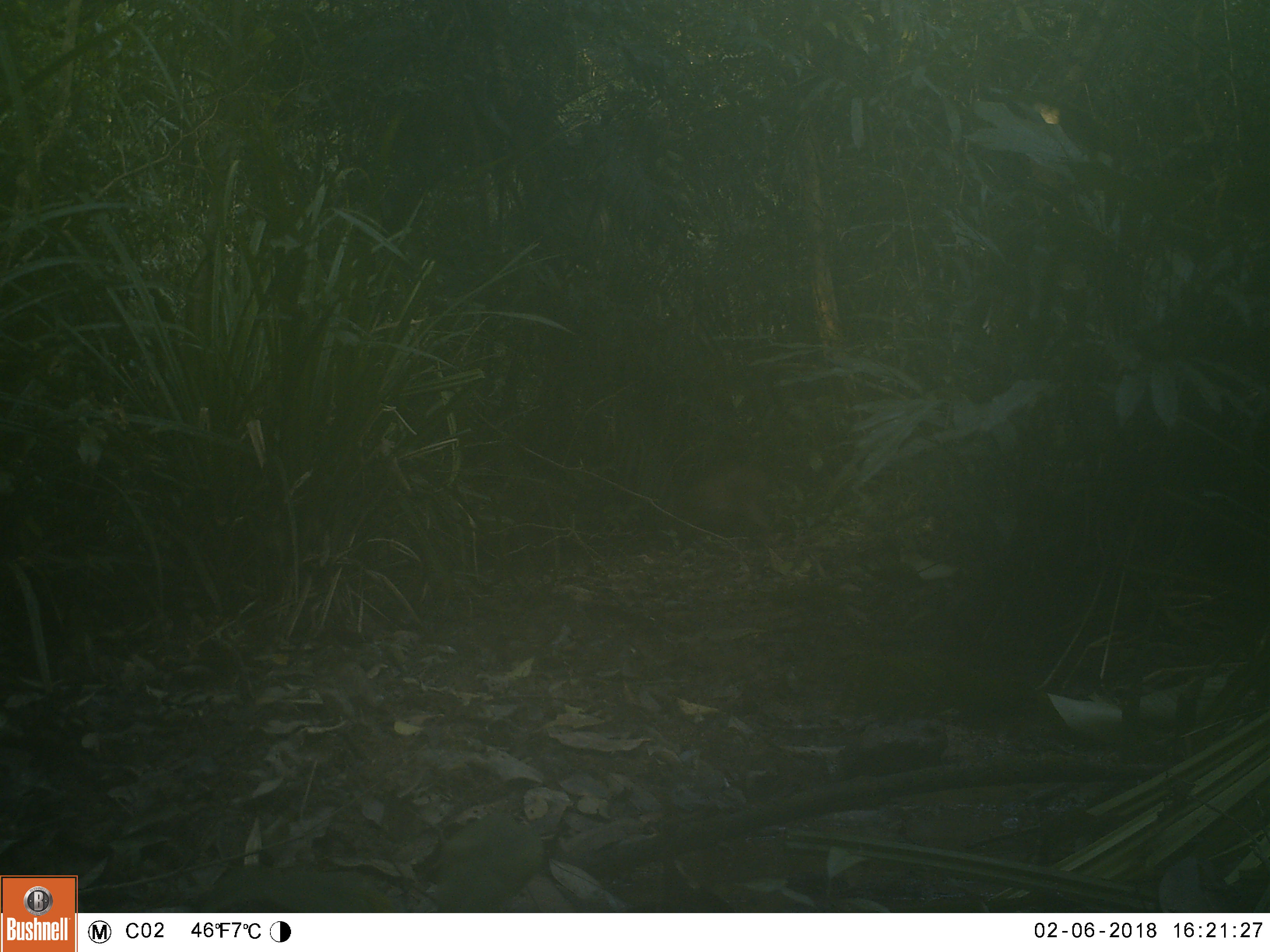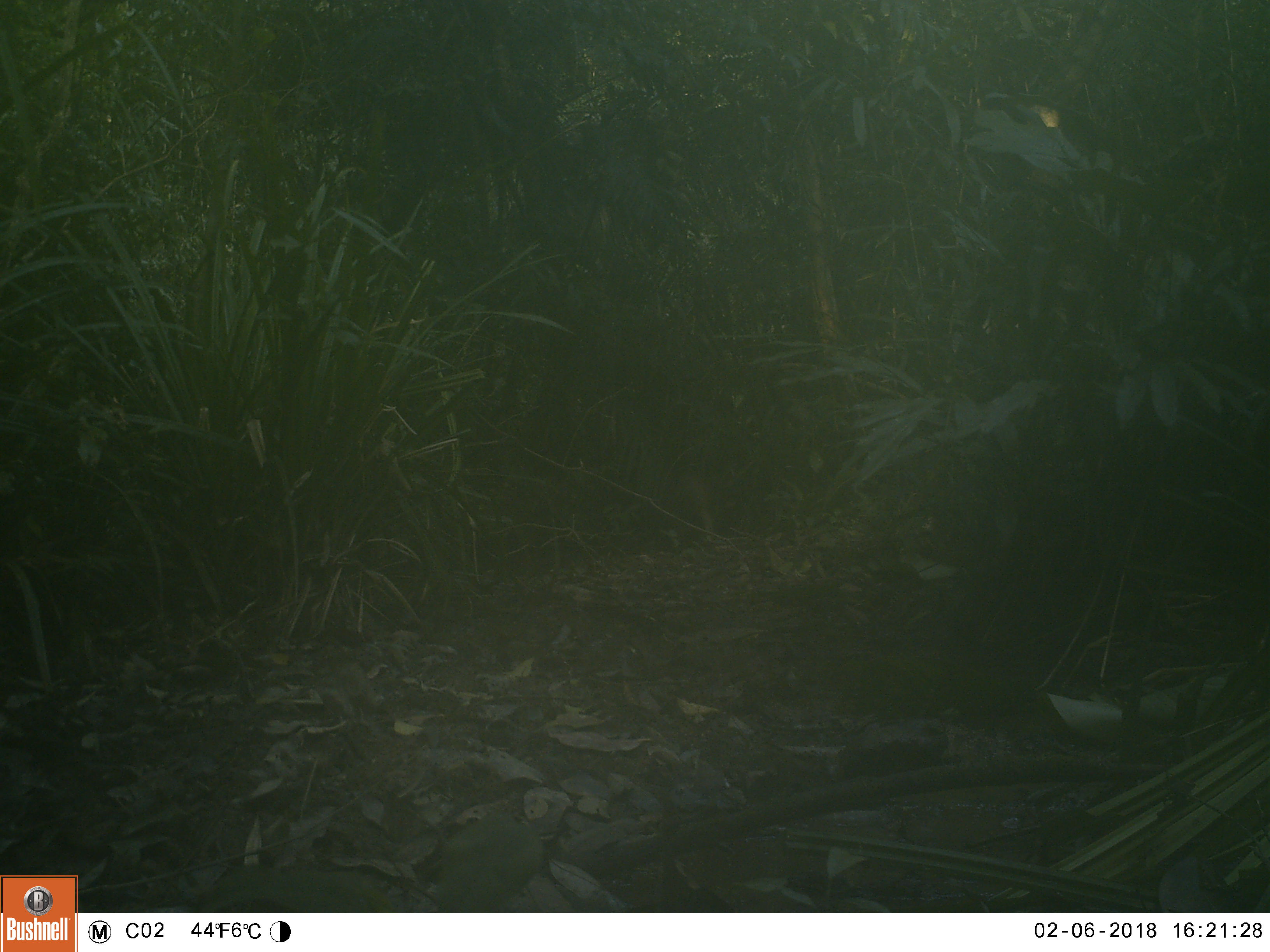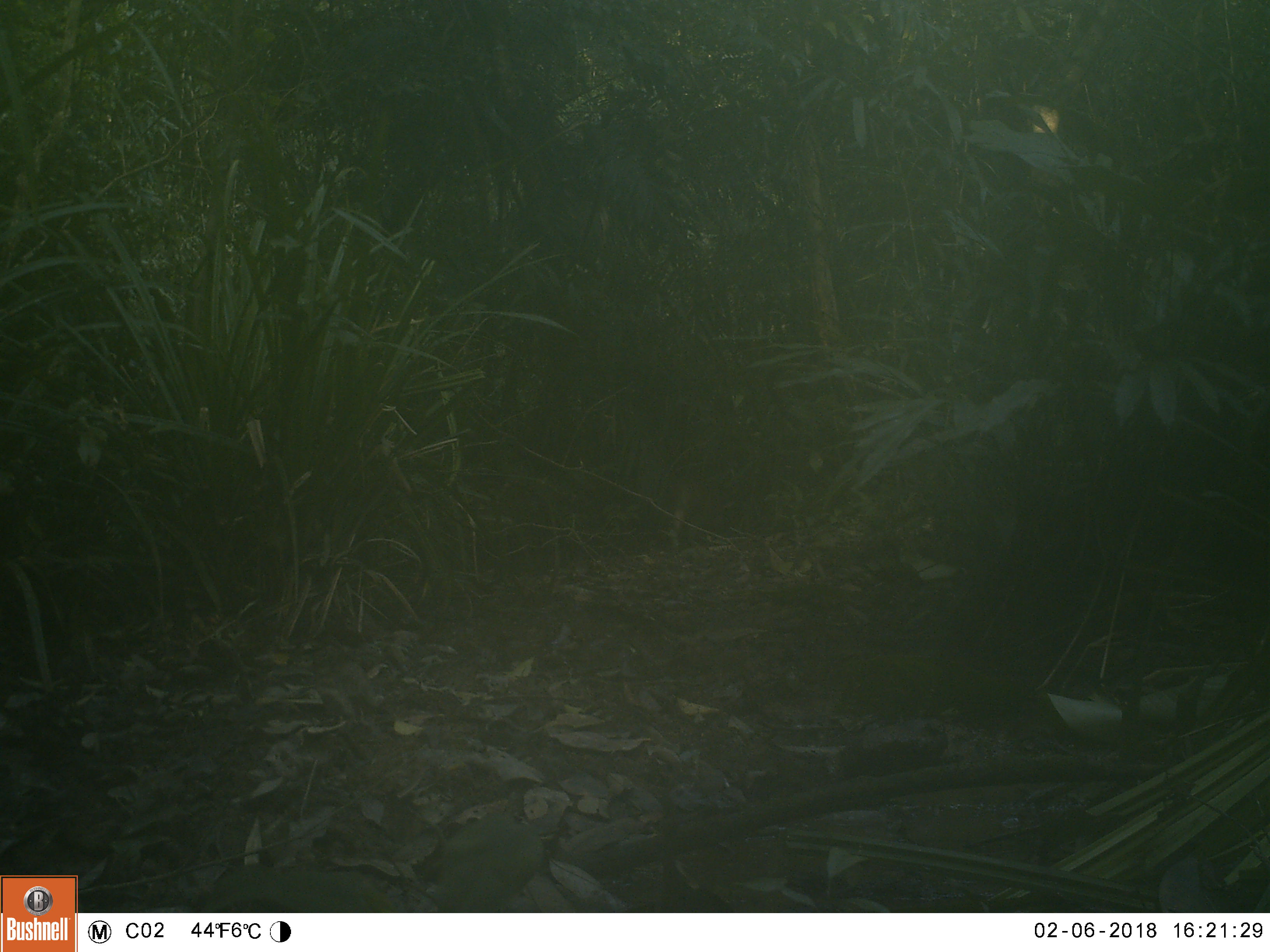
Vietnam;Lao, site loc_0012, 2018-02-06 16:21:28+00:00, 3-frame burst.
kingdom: Animalia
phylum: Chordata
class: Mammalia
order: Artiodactyla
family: Suidae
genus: Sus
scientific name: Sus scrofa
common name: eurasian wild pig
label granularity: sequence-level